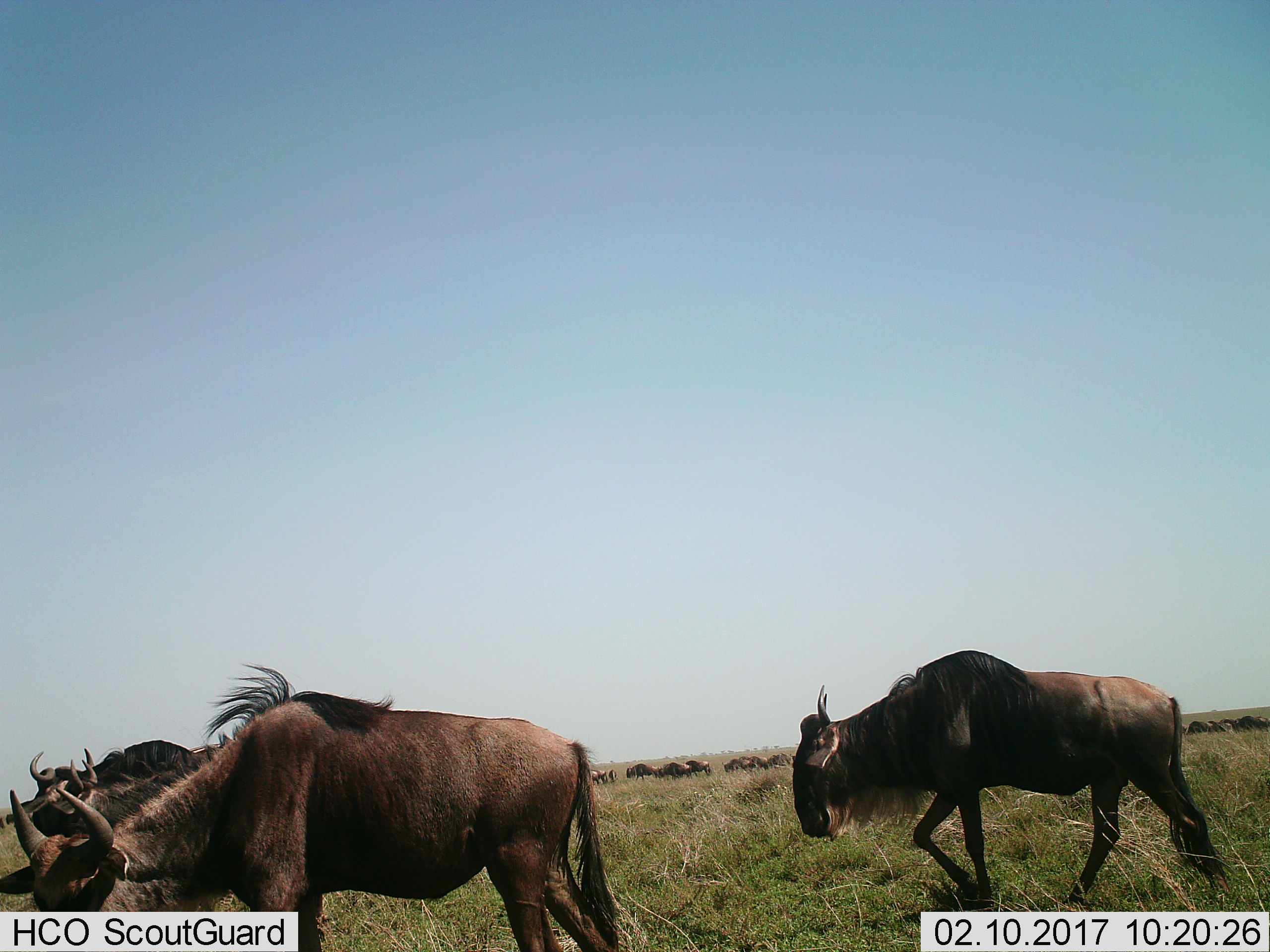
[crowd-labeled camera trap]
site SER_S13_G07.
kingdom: Animalia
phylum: Chordata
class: Mammalia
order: Artiodactyla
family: Bovidae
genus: Connochaetes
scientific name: Connochaetes taurinus taurinus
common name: blue wildebeest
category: wildebeestblue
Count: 11-50.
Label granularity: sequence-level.